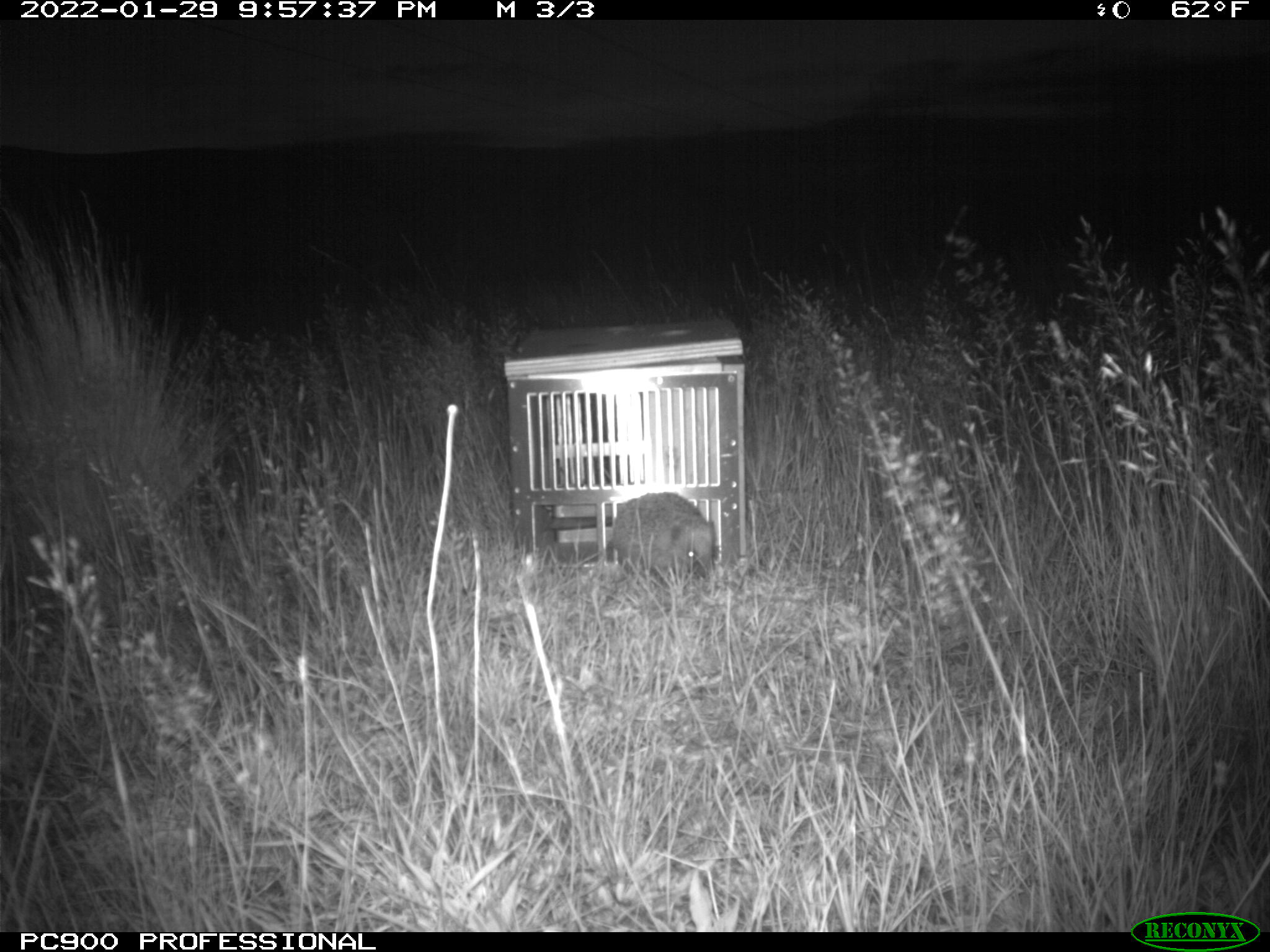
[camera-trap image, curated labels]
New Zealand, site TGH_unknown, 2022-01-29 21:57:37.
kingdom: Animalia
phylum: Chordata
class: Mammalia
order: Eulipotyphla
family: Erinaceidae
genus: Erinaceus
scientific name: Erinaceus europaeus europaeus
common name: european hedgehog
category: hedgehog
Hedgehog (european hedgehog) (Erinaceus europaeus europaeus).